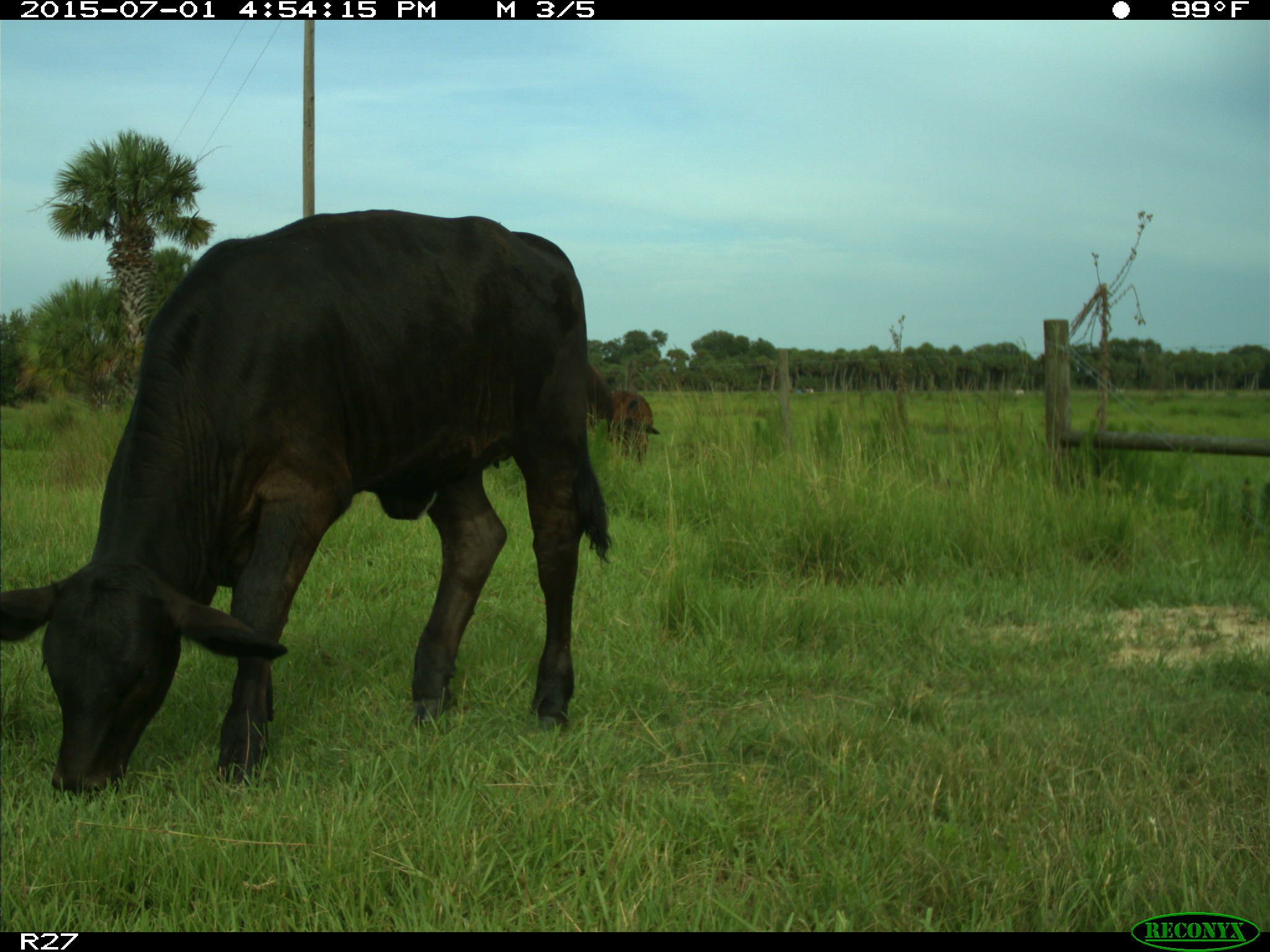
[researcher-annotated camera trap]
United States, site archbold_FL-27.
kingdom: Animalia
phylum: Chordata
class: Mammalia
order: Artiodactyla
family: Bovidae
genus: Bos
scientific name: Bos taurus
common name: domestic cow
Bos taurus (domestic cow).